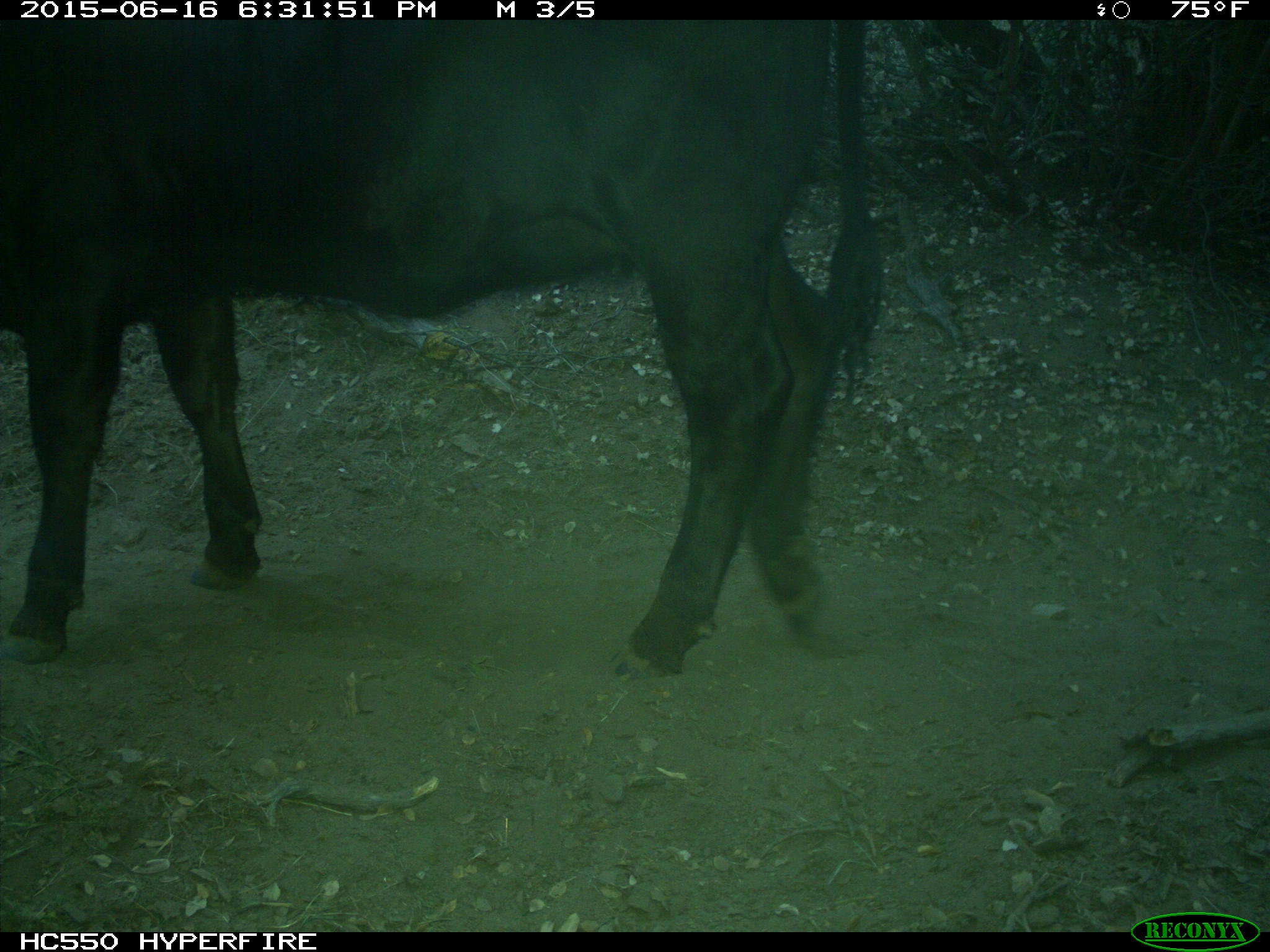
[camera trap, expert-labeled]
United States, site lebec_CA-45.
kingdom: Animalia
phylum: Chordata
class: Mammalia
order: Artiodactyla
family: Bovidae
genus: Bos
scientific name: Bos taurus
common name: domestic cow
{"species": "Bos taurus (domestic cow)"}